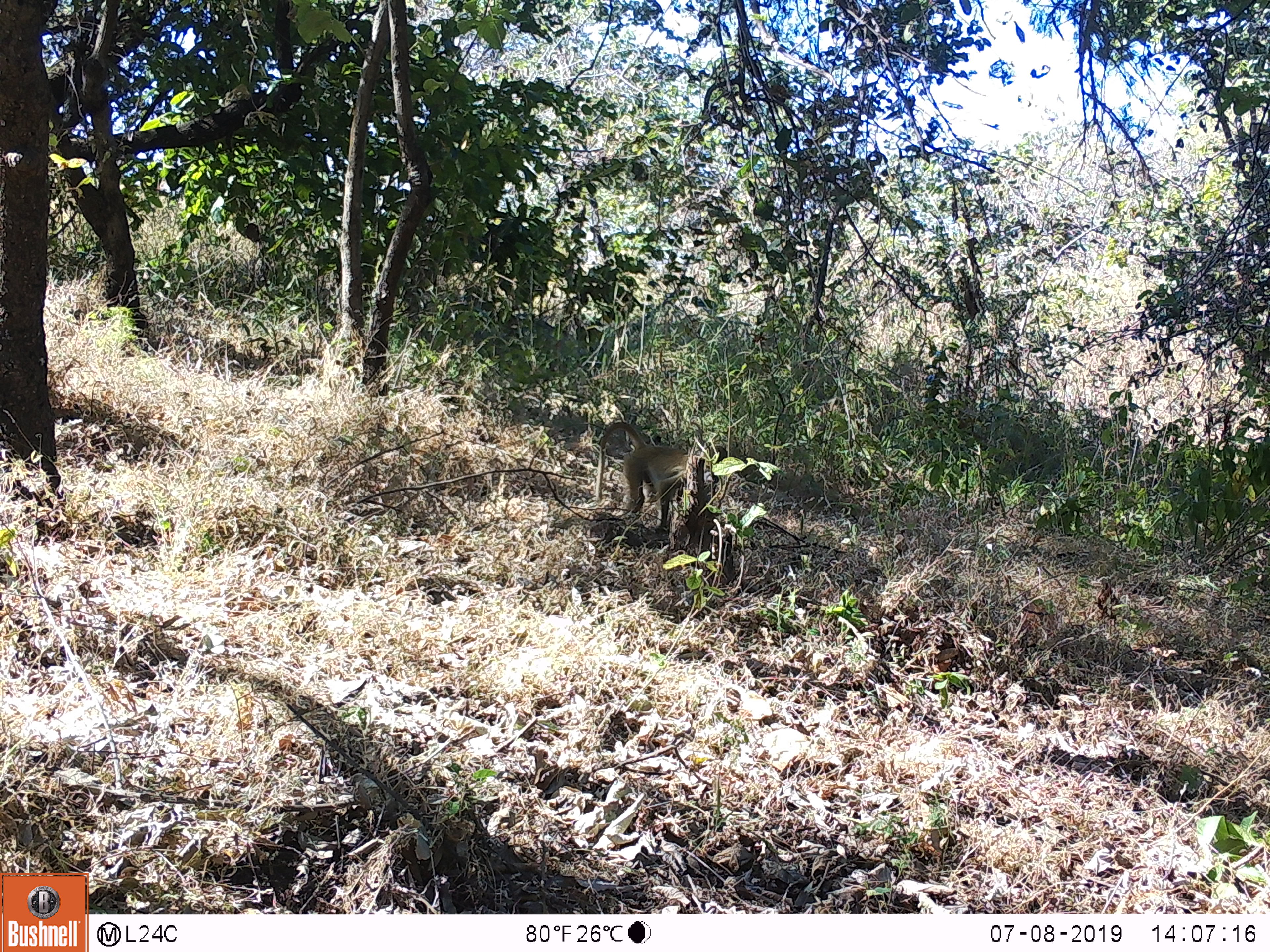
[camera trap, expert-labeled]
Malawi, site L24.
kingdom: Animalia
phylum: Chordata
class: Mammalia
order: Primates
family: Cercopithecidae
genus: Papio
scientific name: Papio cynocephalus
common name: yellow baboon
Yellow baboon (Papio cynocephalus), count 1.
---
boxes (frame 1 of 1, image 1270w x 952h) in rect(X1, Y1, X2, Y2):
yellow baboon: rect(592, 418, 728, 531)